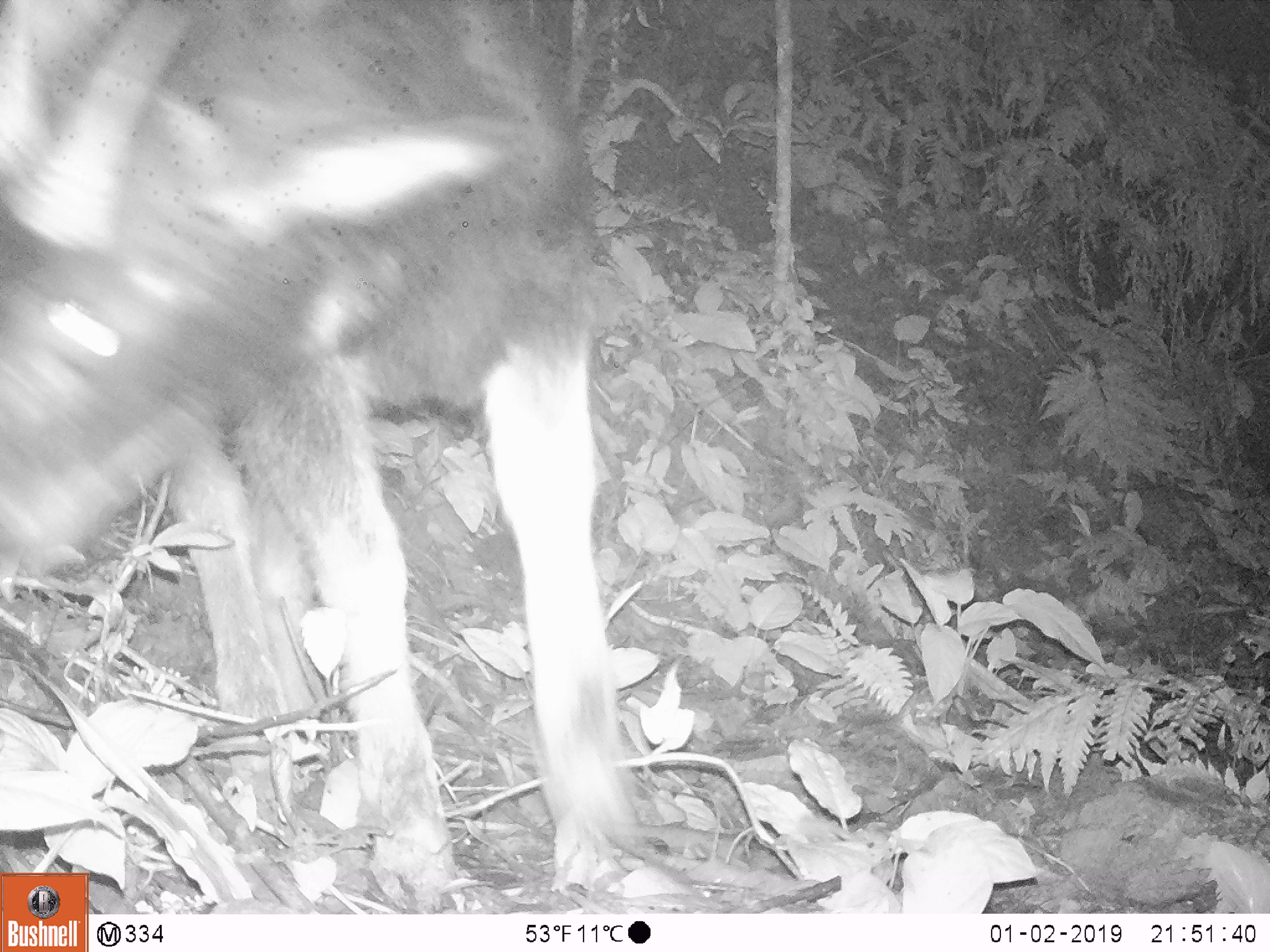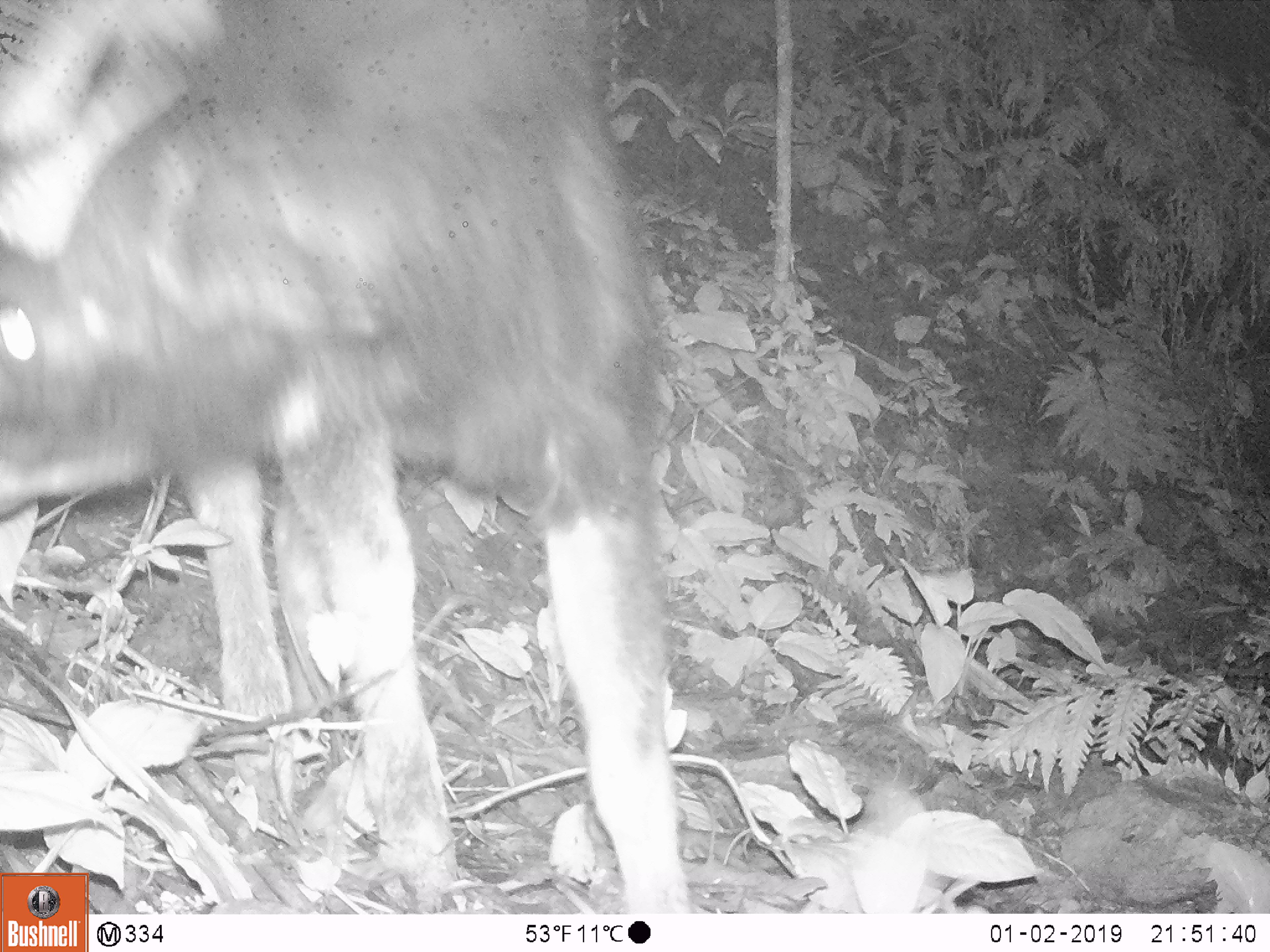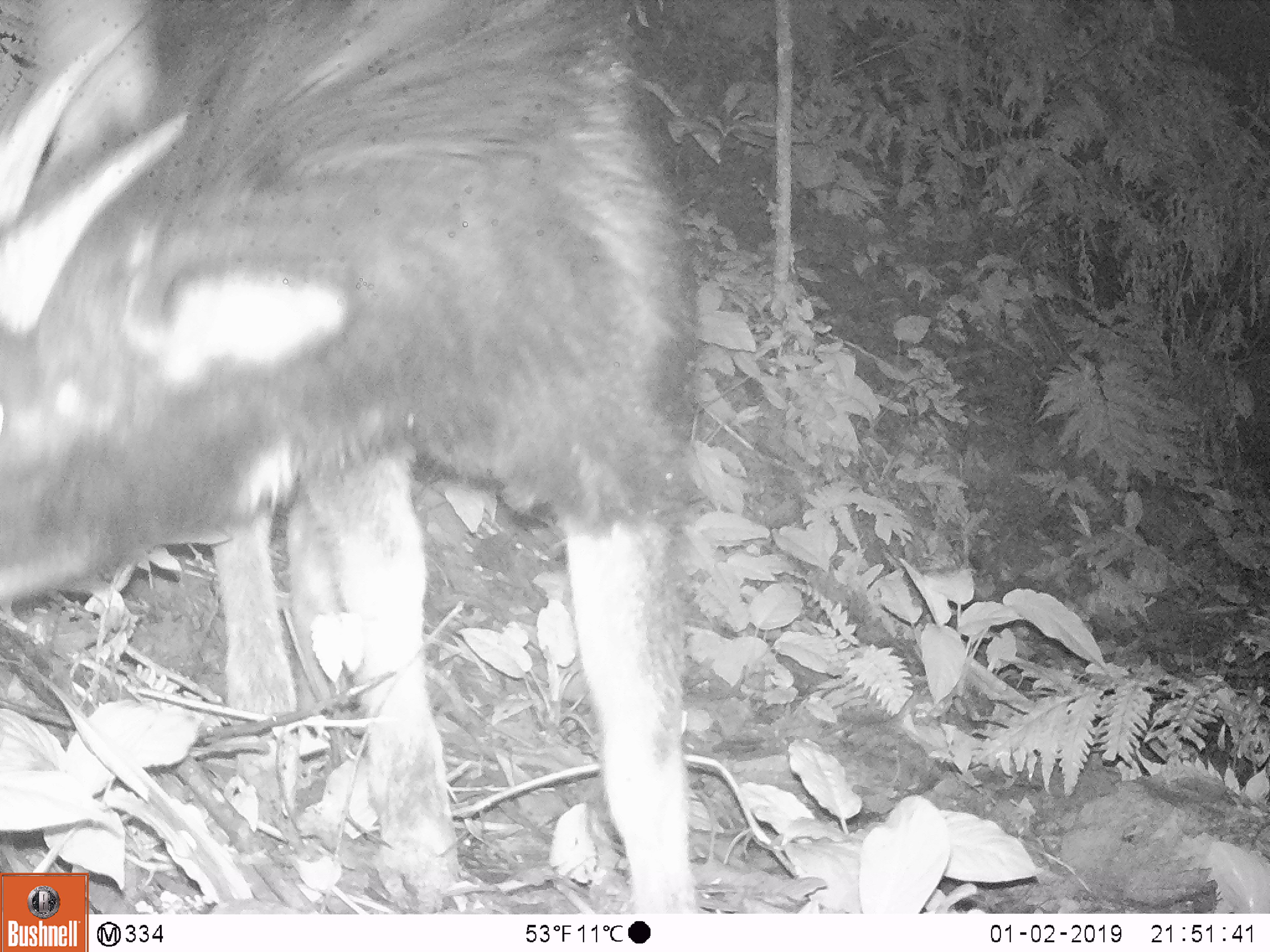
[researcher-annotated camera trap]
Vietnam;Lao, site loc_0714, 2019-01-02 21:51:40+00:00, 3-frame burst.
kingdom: Animalia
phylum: Chordata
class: Mammalia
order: Artiodactyla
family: Bovidae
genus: Capricornis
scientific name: Capricornis sumatraensis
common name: chinese serow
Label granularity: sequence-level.